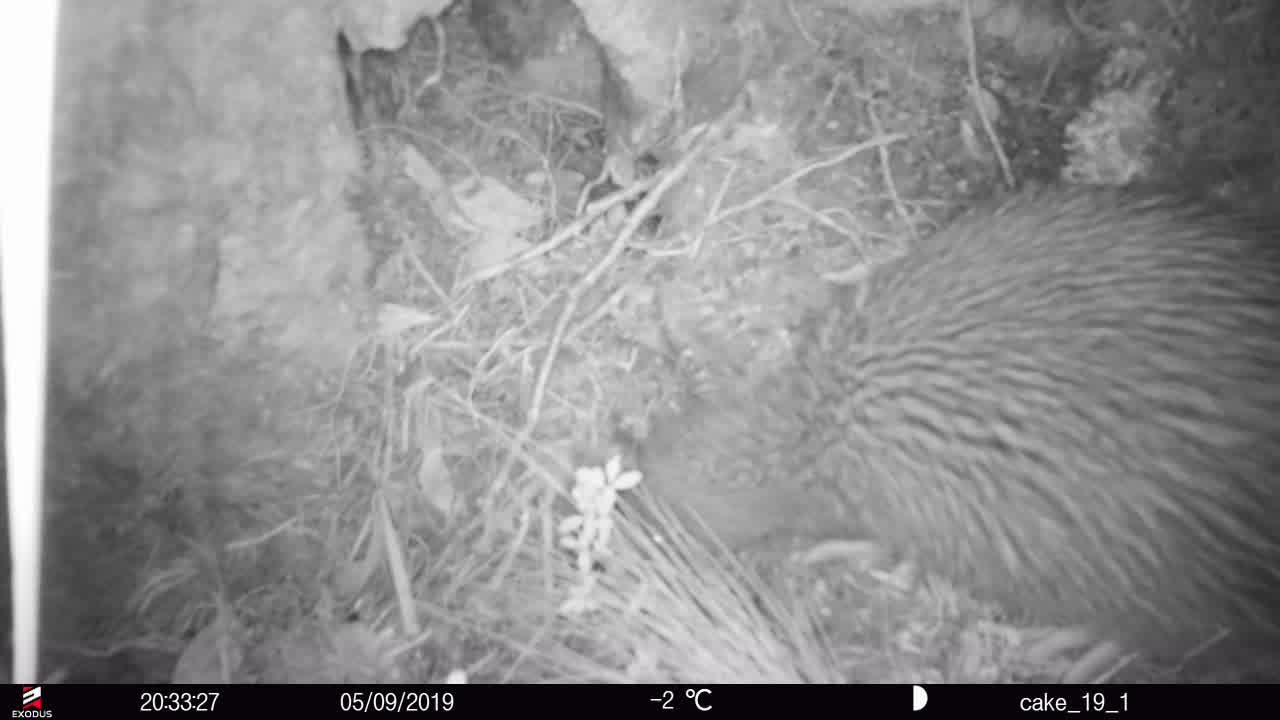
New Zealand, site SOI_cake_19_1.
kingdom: Animalia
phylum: Chordata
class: Aves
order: Apterygiformes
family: Apterygidae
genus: Apteryx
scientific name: Apteryx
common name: kiwi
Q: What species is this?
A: Kiwi (Apteryx).